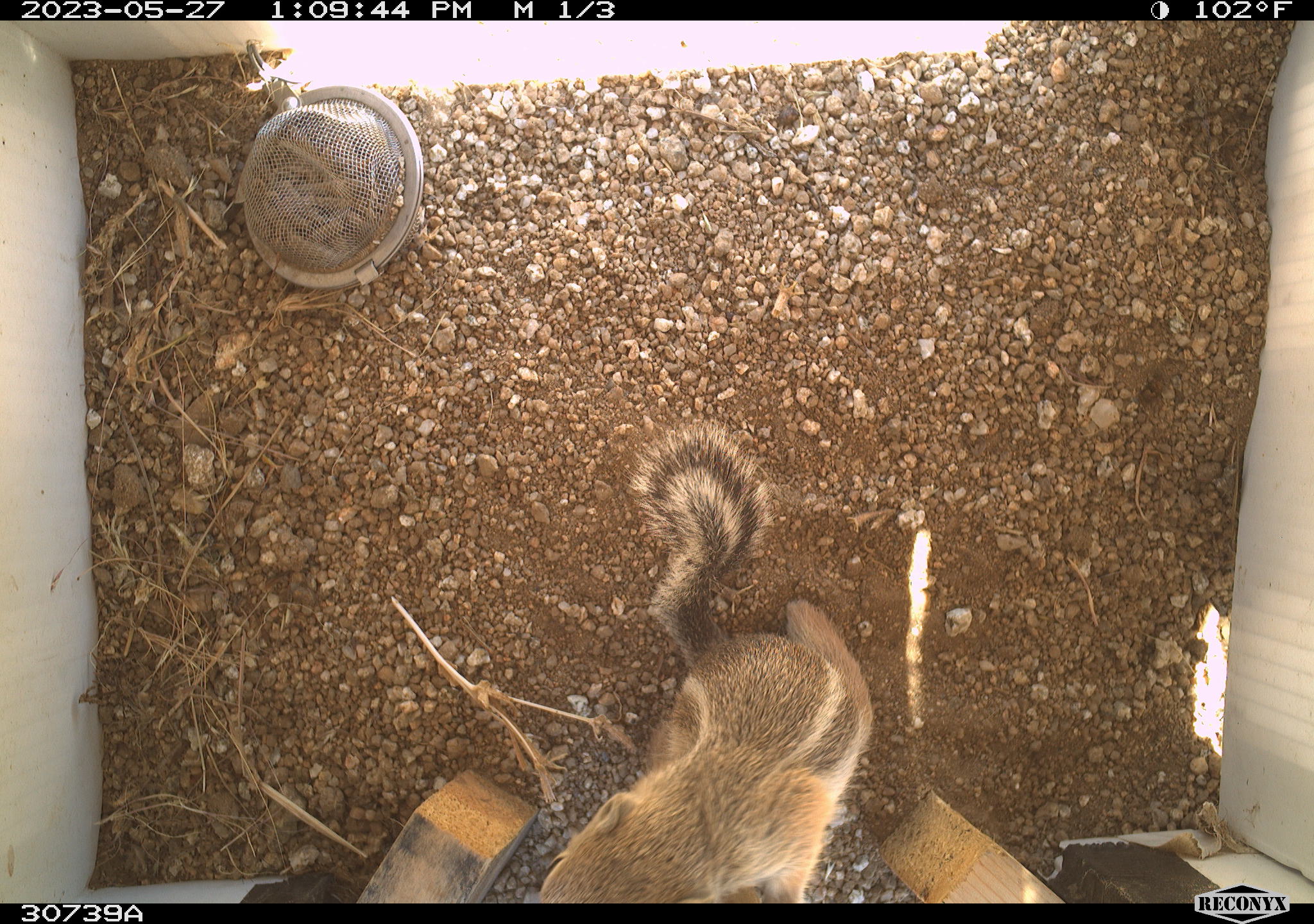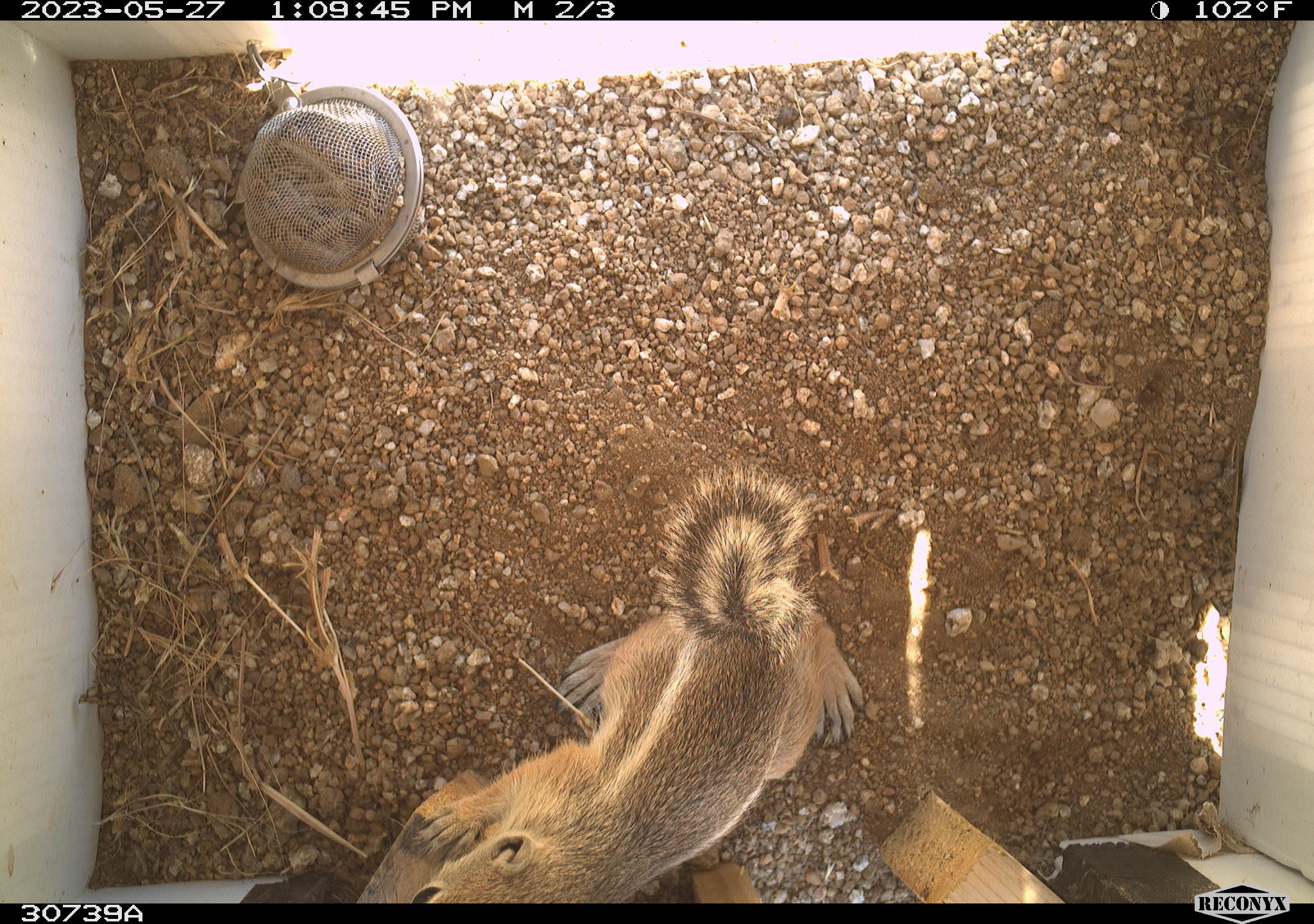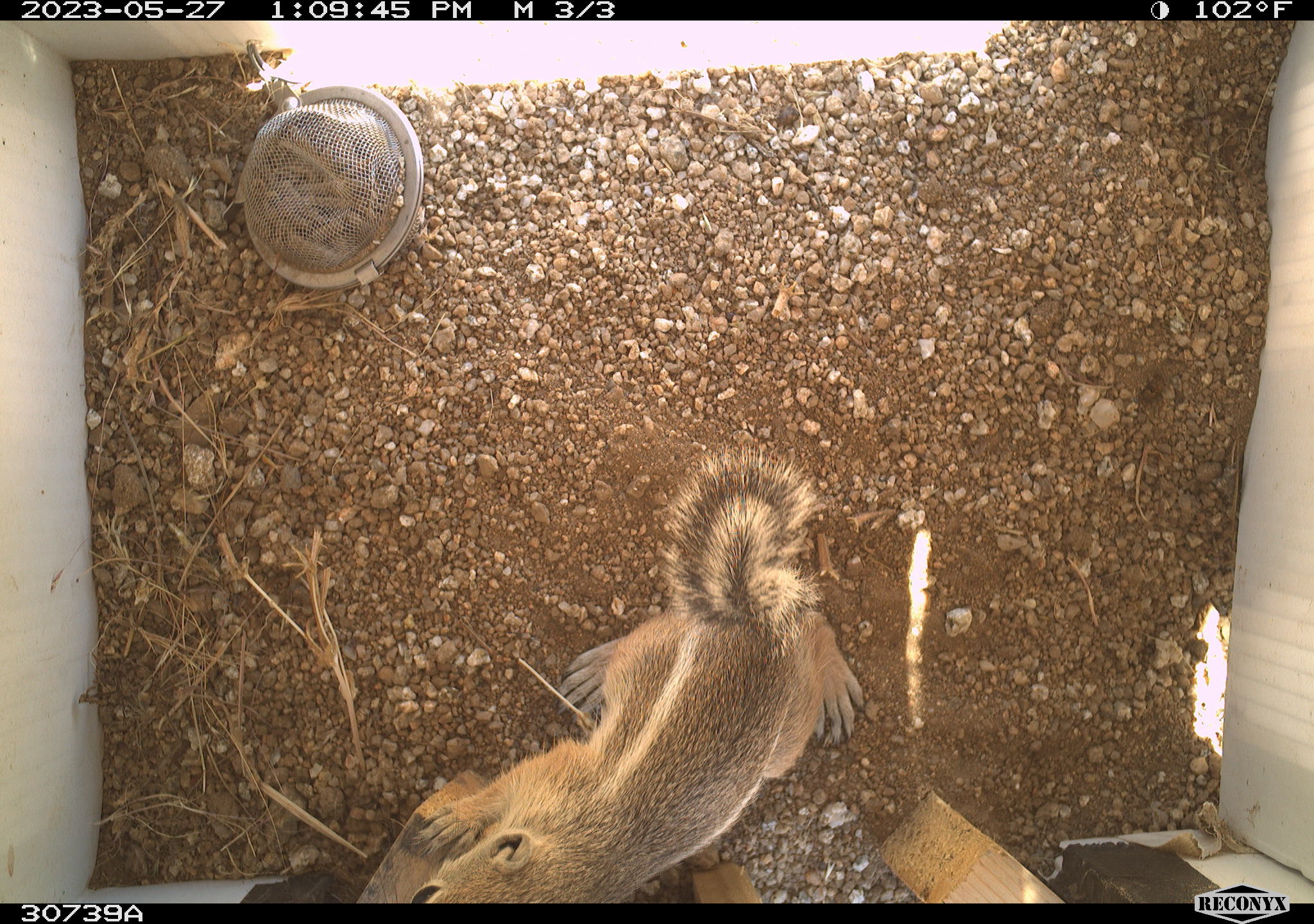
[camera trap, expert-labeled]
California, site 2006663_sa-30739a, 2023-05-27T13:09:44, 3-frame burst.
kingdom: Animalia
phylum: Chordata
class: Mammalia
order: Rodentia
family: Sciuridae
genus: Ammospermophilus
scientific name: Ammospermophilus leucurus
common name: white-tailed antelope squirrel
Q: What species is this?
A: White-tailed antelope squirrel (Ammospermophilus leucurus).